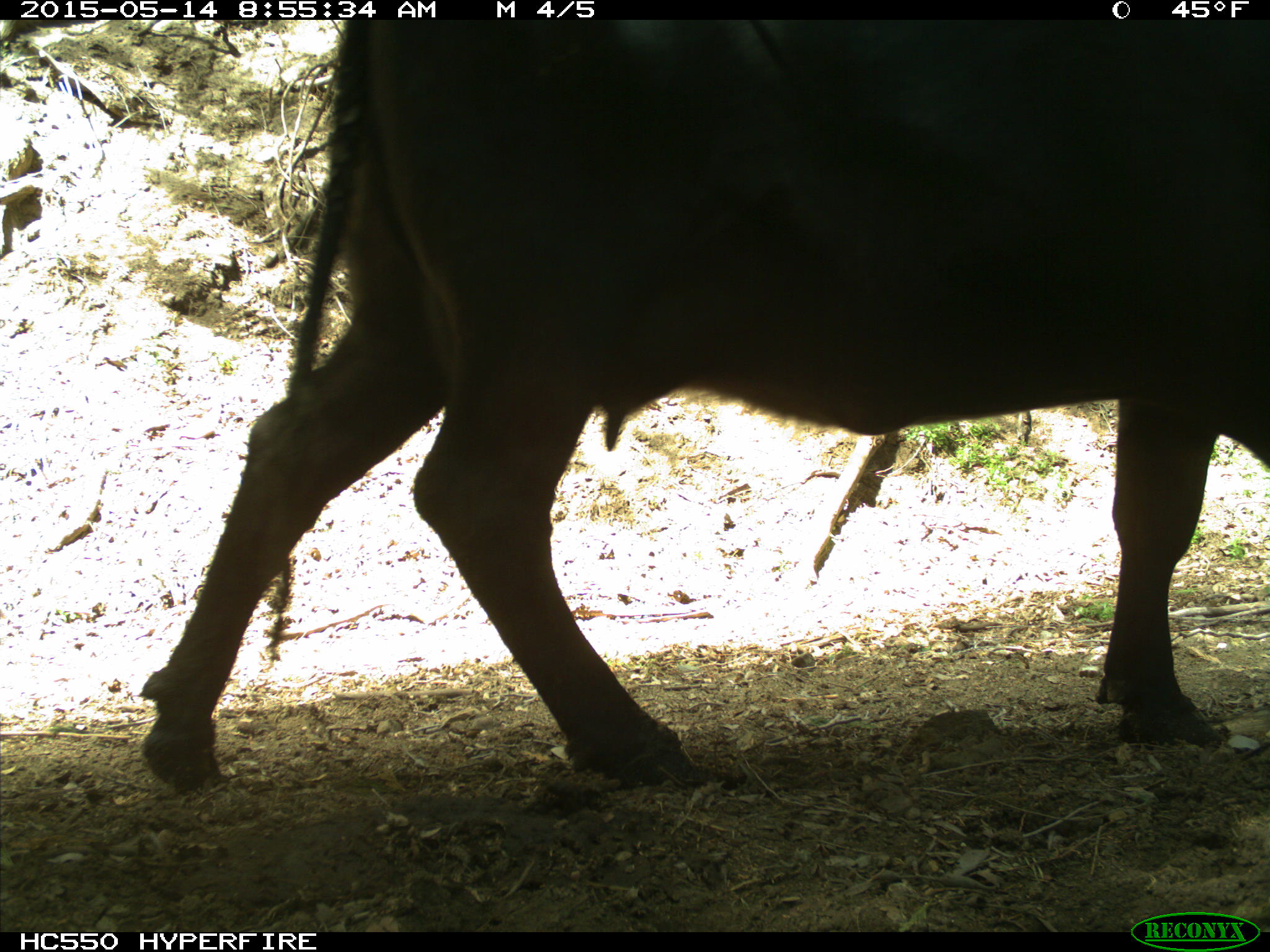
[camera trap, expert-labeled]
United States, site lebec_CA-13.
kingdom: Animalia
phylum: Chordata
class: Mammalia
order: Artiodactyla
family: Bovidae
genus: Bos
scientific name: Bos taurus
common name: domestic cow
Bos taurus (domestic cow).